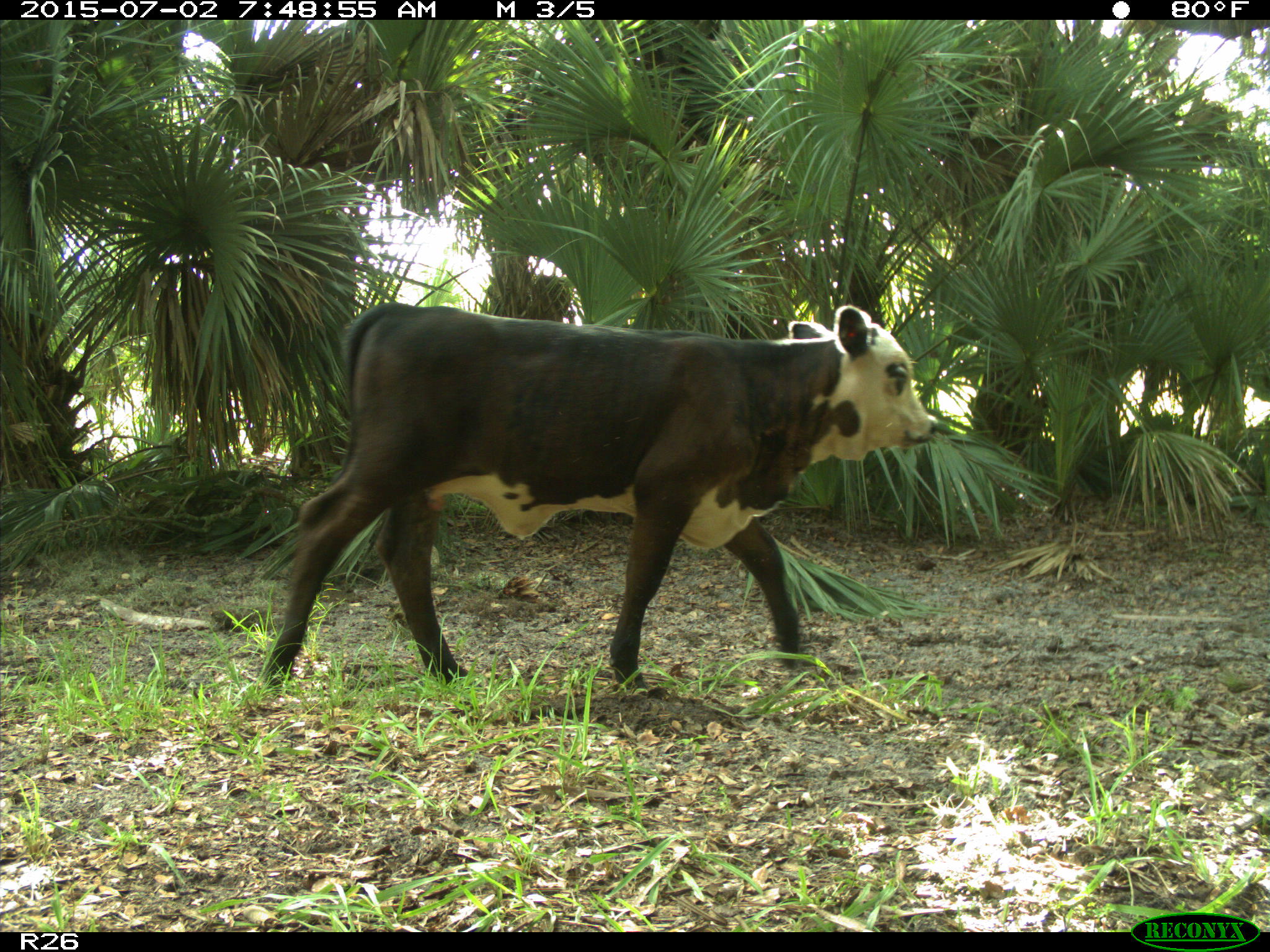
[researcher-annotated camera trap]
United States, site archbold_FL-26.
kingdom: Animalia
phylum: Chordata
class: Mammalia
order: Artiodactyla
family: Bovidae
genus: Bos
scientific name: Bos taurus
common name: domestic cow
Bos taurus (domestic cow).